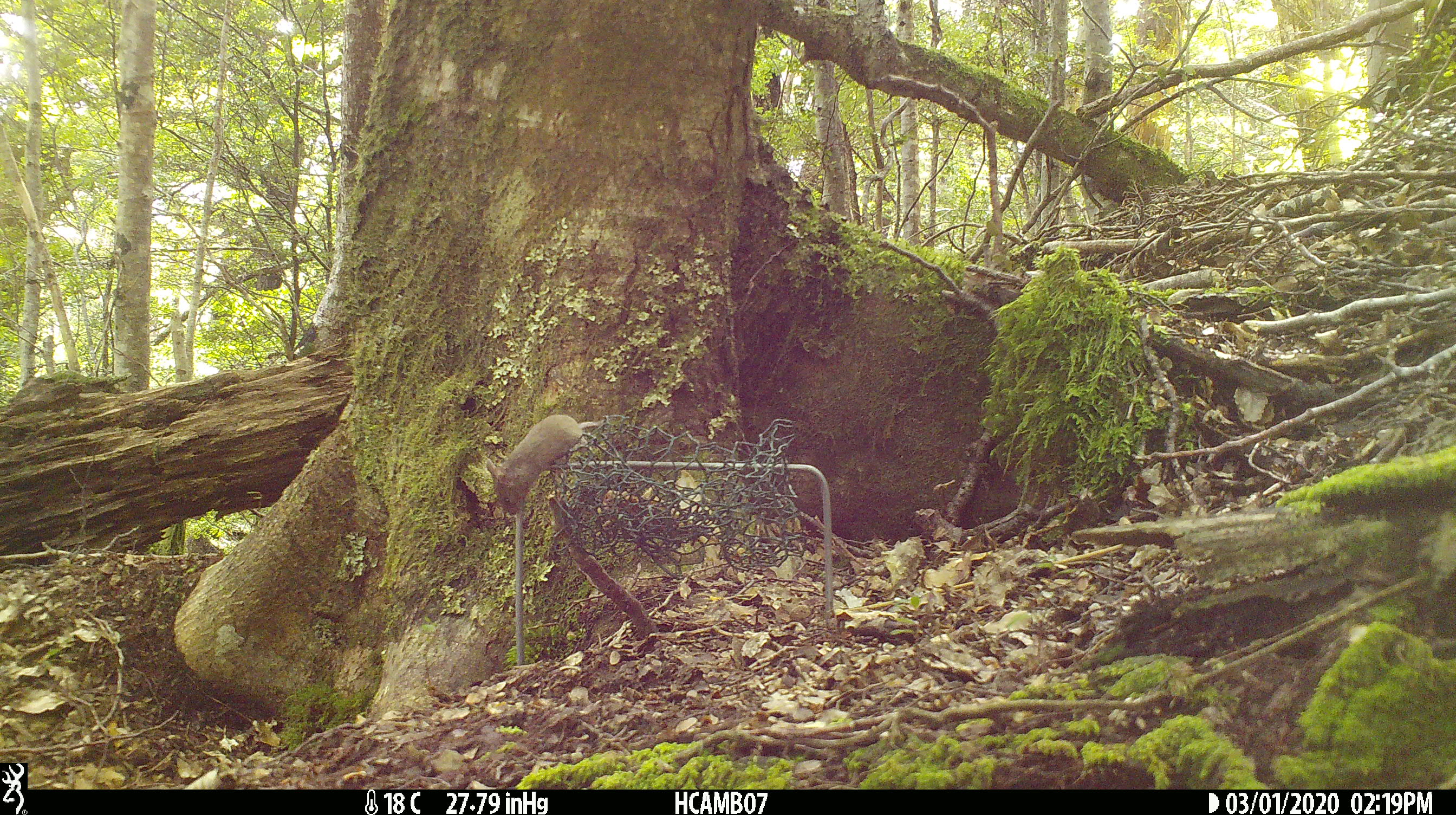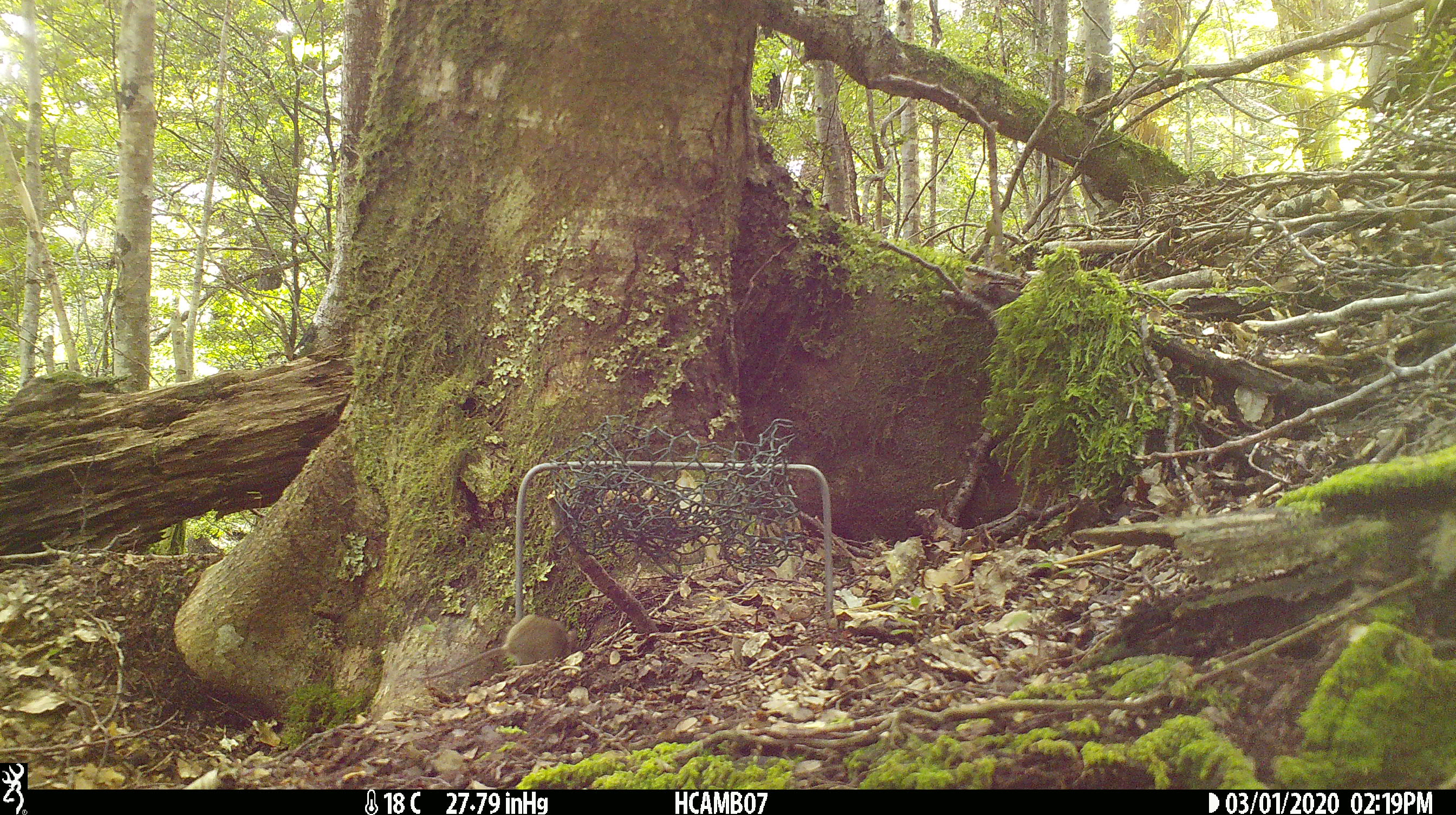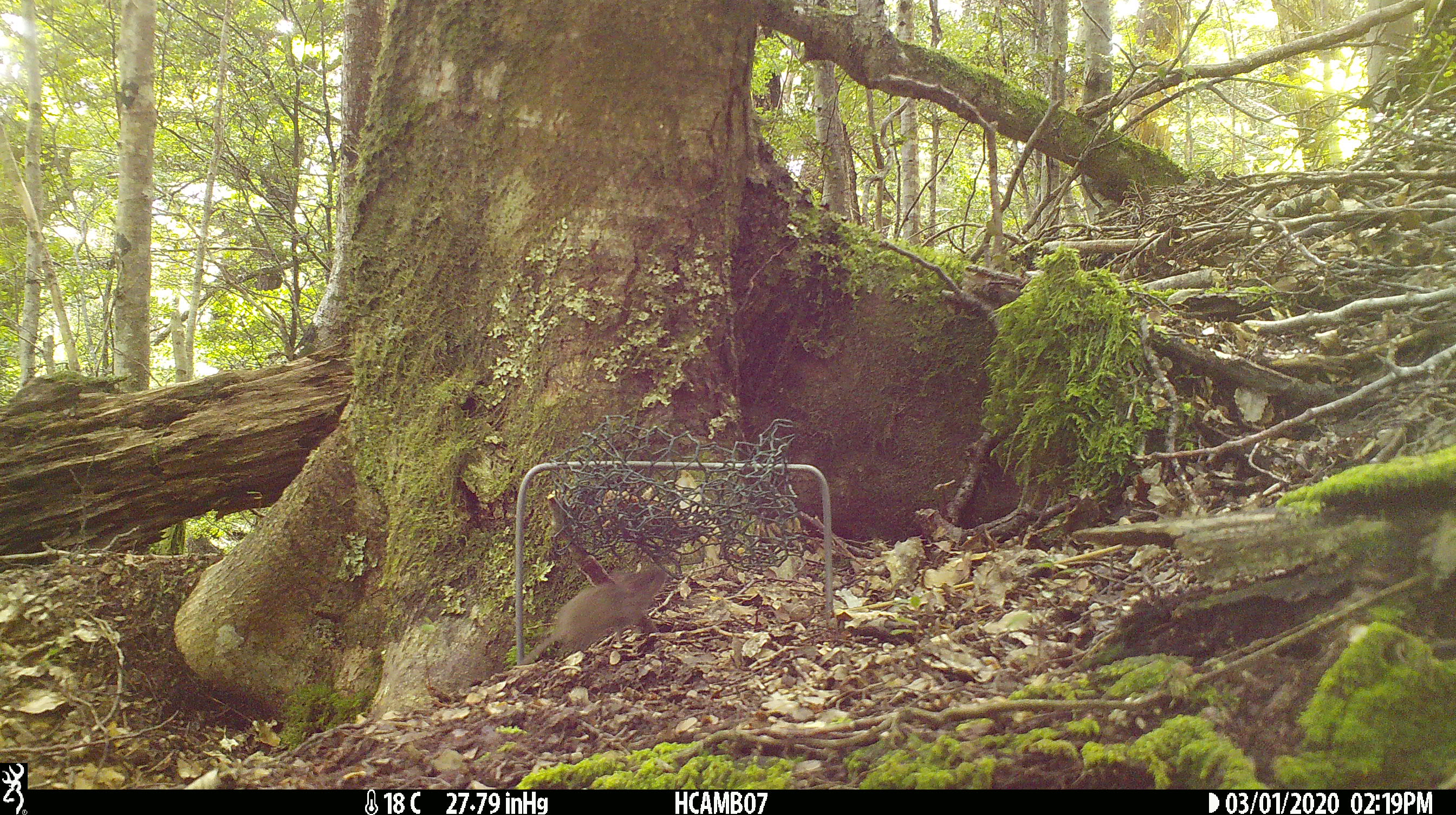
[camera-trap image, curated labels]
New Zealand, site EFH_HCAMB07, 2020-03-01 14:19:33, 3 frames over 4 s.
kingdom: Animalia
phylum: Chordata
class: Mammalia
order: Rodentia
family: Muridae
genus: Mus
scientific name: Mus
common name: mouse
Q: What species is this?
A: Mouse (Mus).